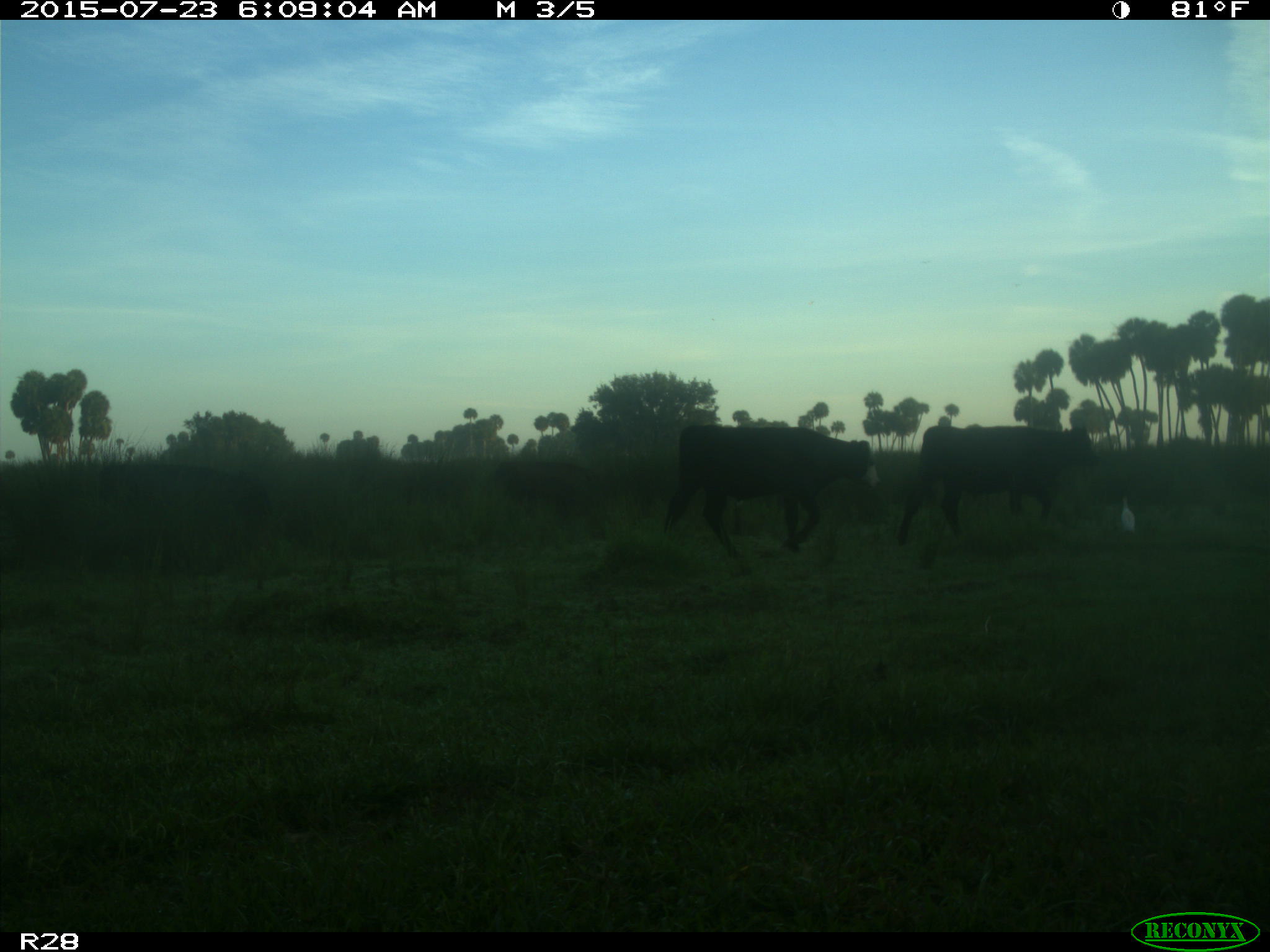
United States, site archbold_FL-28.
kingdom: Animalia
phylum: Chordata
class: Mammalia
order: Artiodactyla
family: Bovidae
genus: Bos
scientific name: Bos taurus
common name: domestic cow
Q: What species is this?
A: Bos taurus (domestic cow).